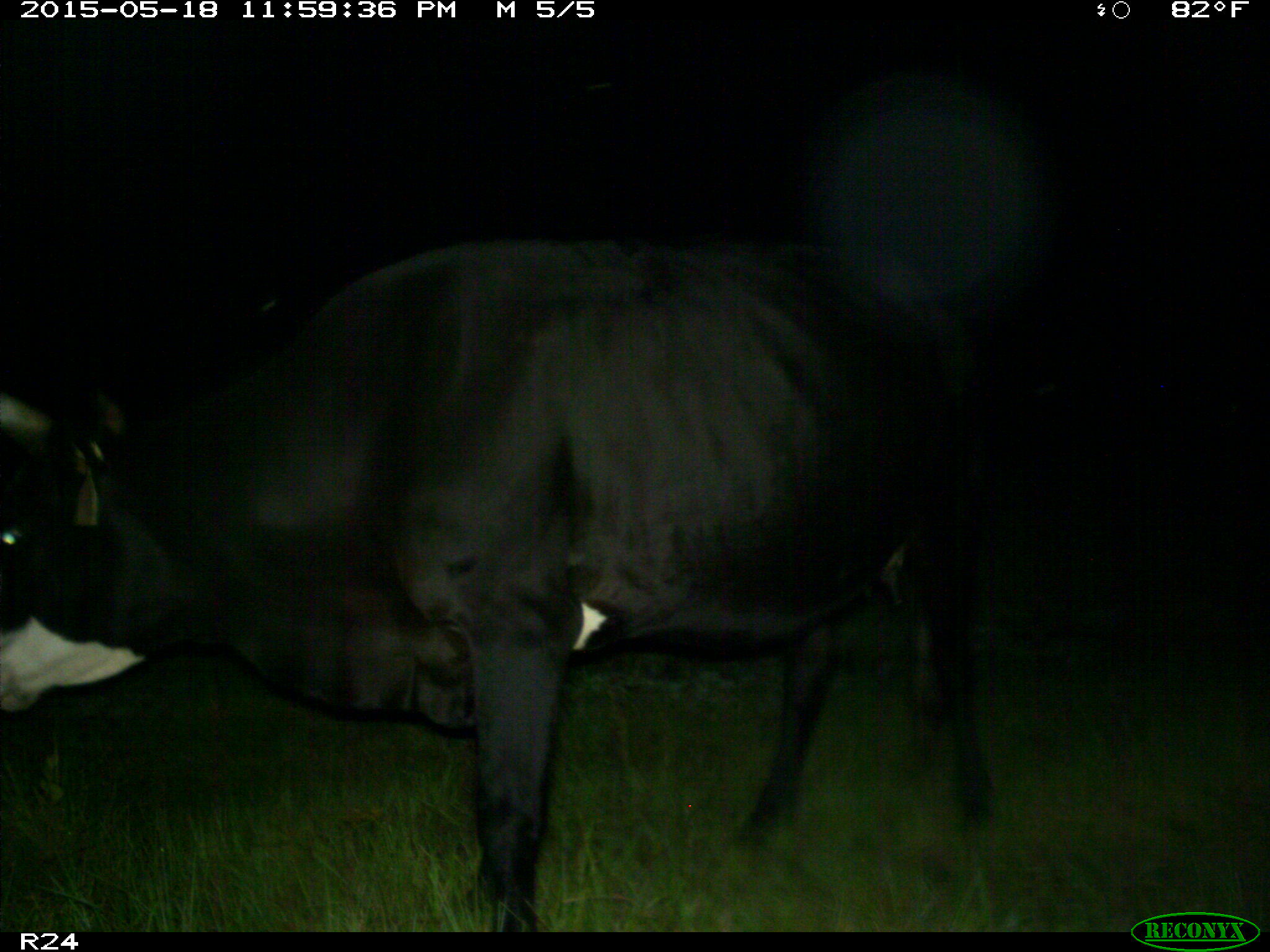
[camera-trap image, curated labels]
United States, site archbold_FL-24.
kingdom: Animalia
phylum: Chordata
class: Mammalia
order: Artiodactyla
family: Bovidae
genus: Bos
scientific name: Bos taurus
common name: domestic cow